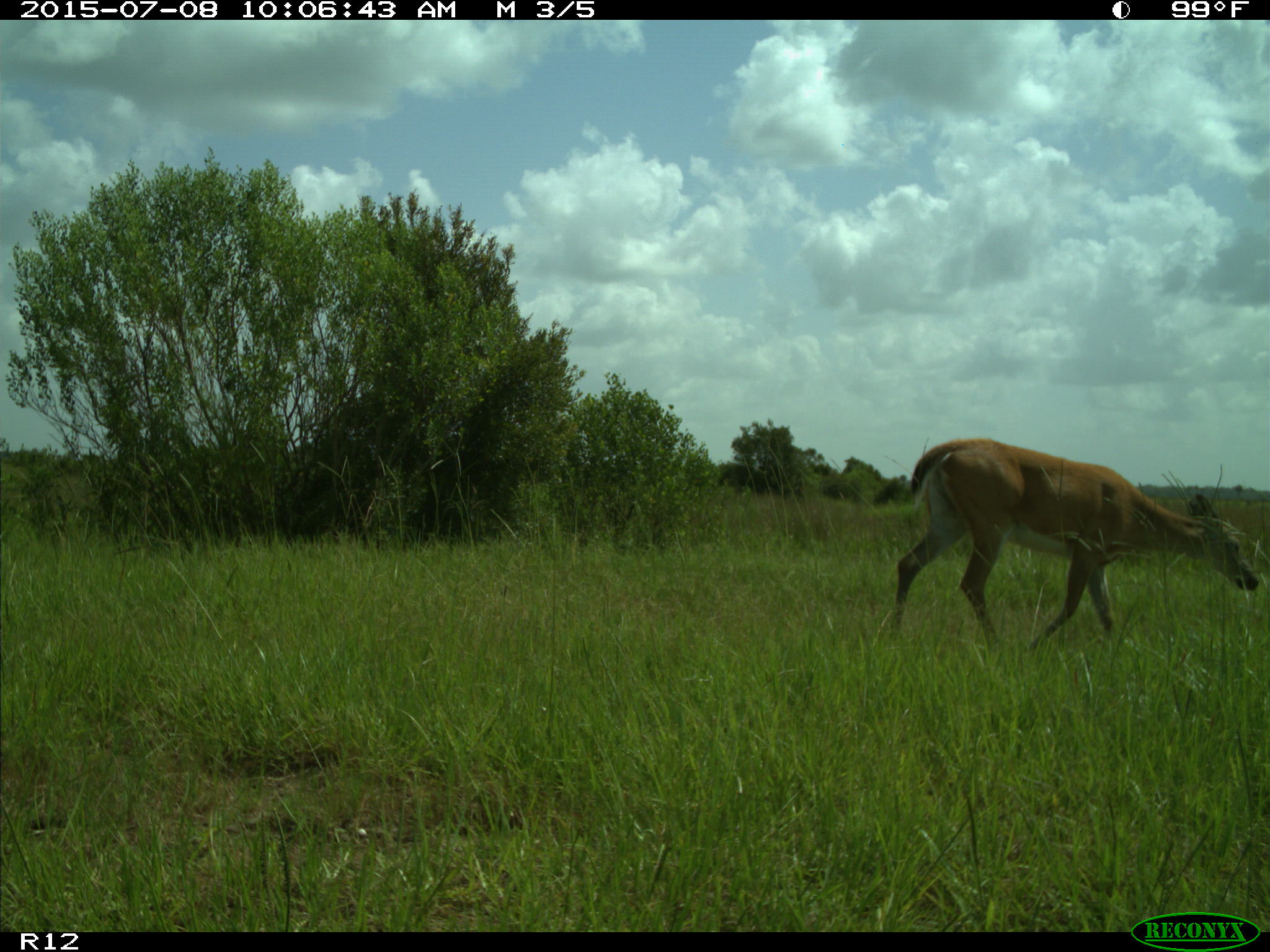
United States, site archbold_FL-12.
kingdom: Animalia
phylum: Chordata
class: Mammalia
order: Artiodactyla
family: Cervidae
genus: Odocoileus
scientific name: Odocoileus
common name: deer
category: unidentified deer